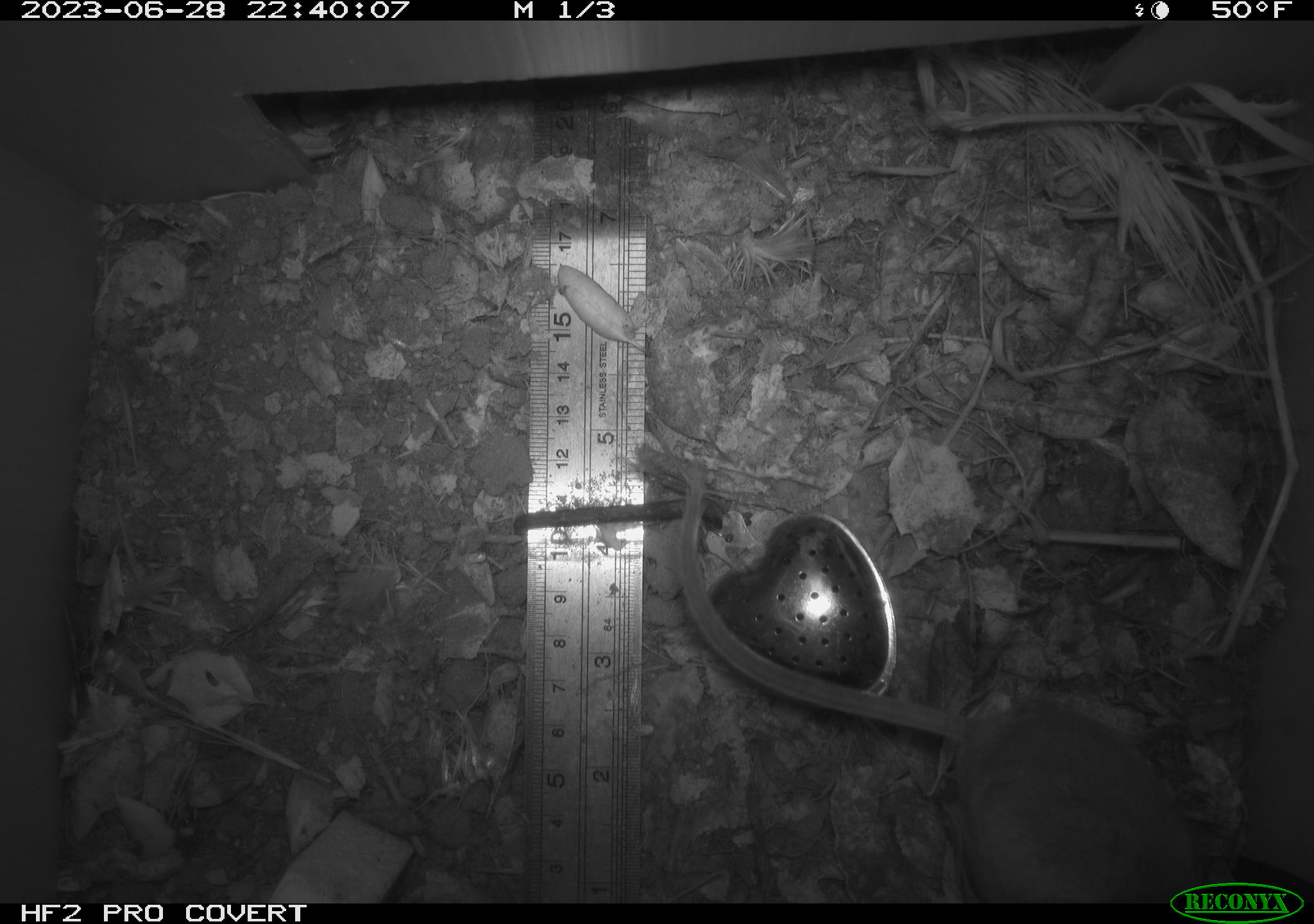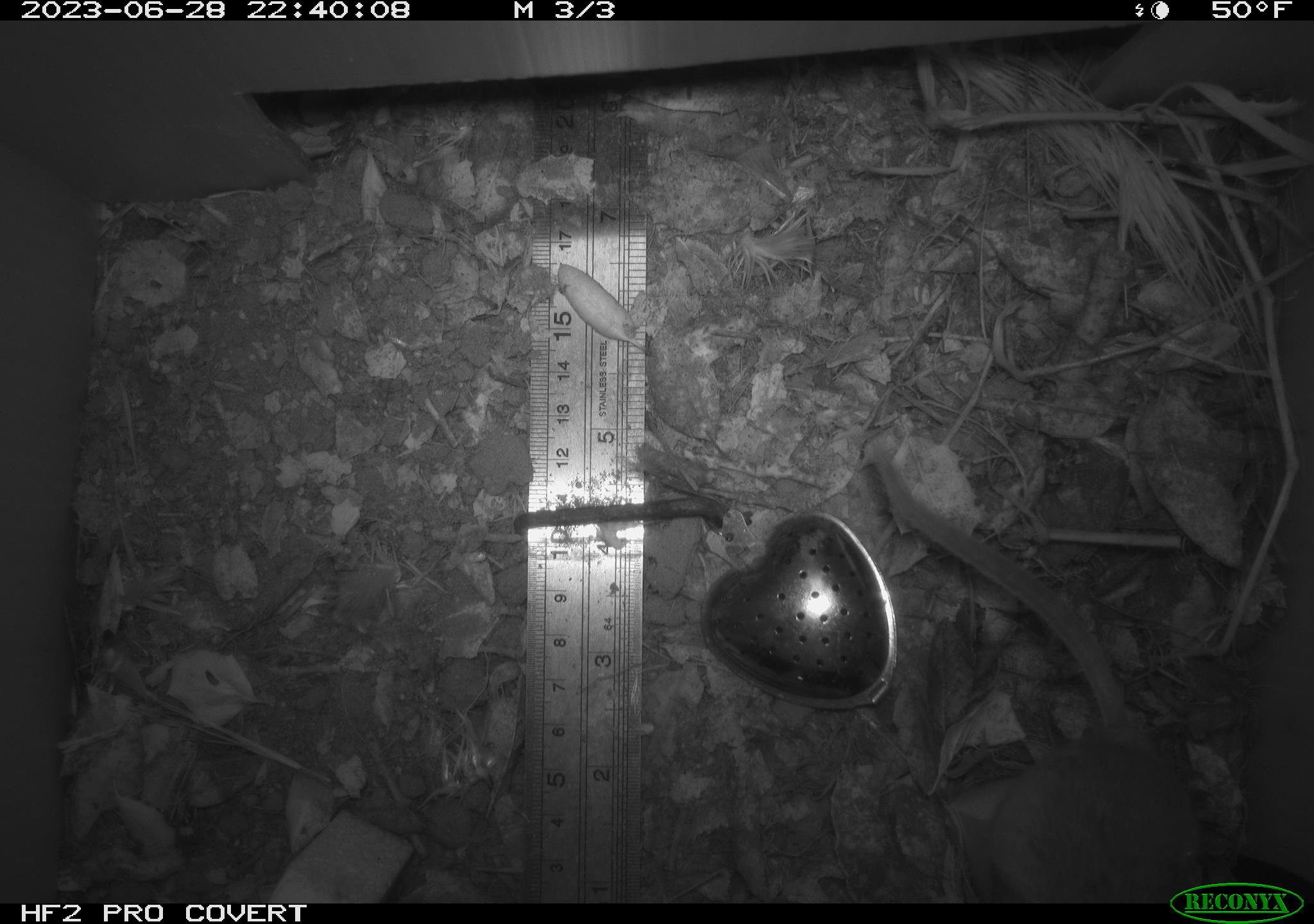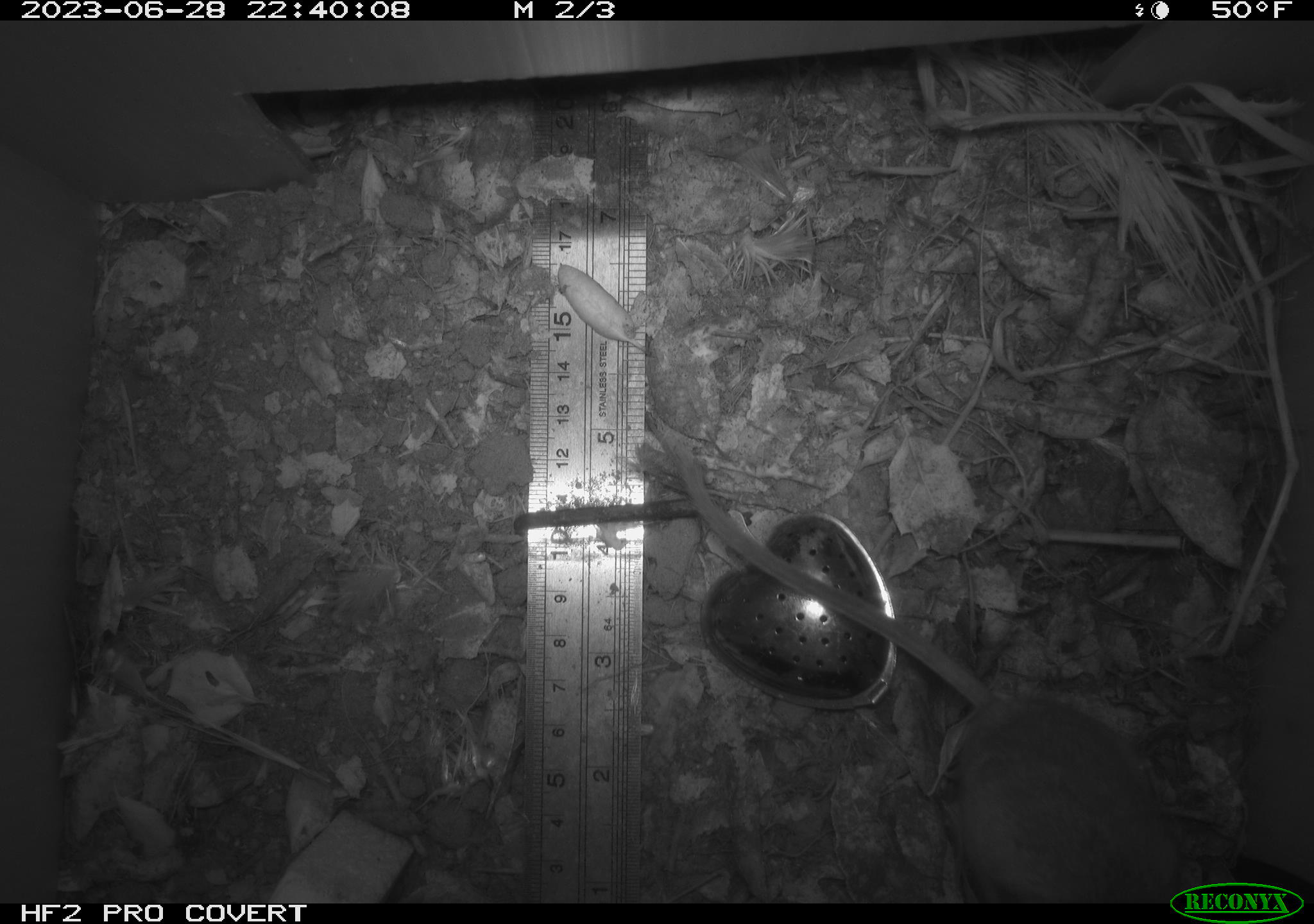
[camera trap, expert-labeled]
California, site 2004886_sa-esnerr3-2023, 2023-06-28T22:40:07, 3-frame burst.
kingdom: Animalia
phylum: Chordata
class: Mammalia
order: Rodentia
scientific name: Rodentia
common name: mouse species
Mouse species (Rodentia).